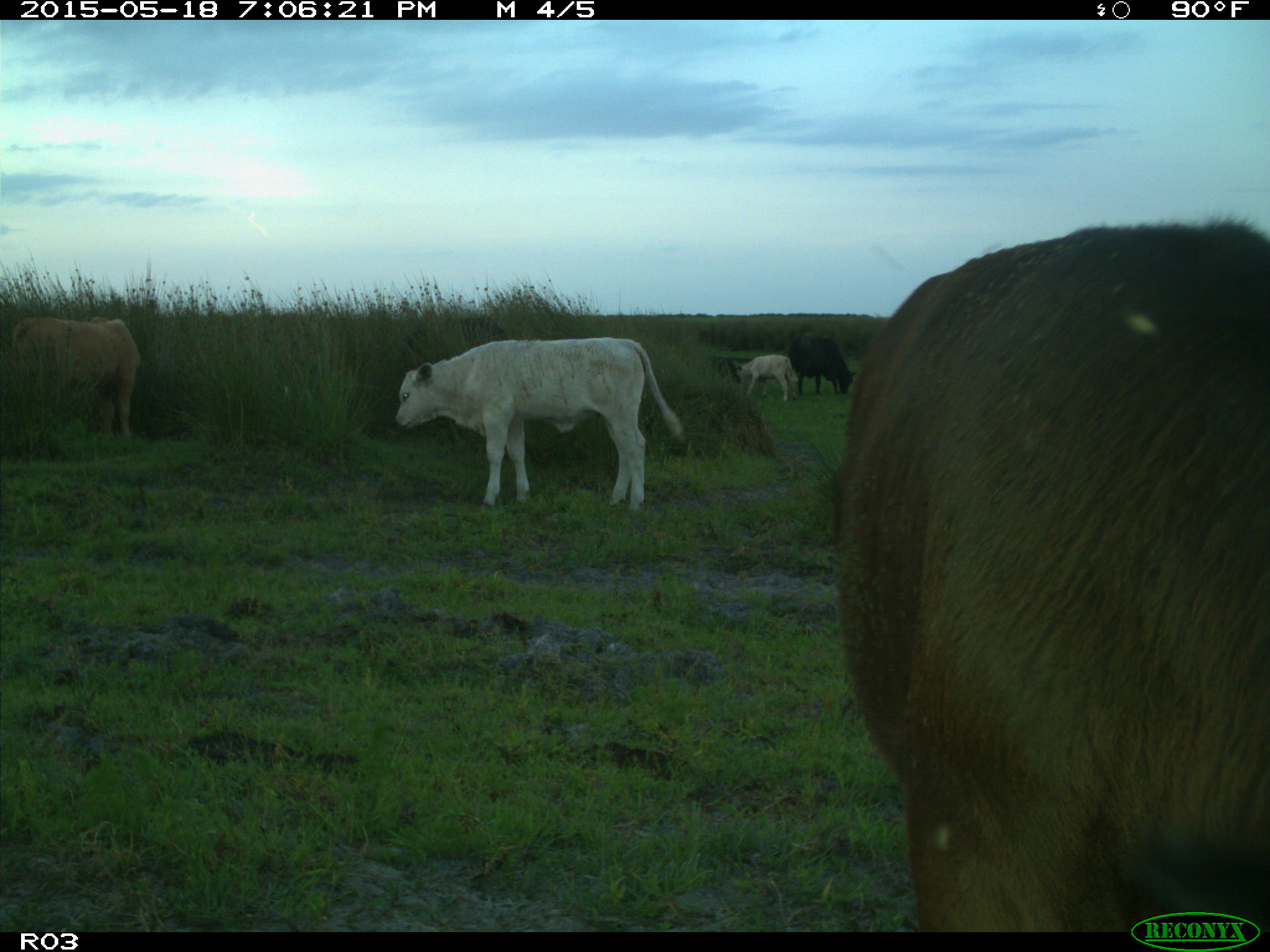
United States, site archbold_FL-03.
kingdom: Animalia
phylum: Chordata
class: Mammalia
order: Artiodactyla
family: Bovidae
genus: Bos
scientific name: Bos taurus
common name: domestic cow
Bos taurus (domestic cow).